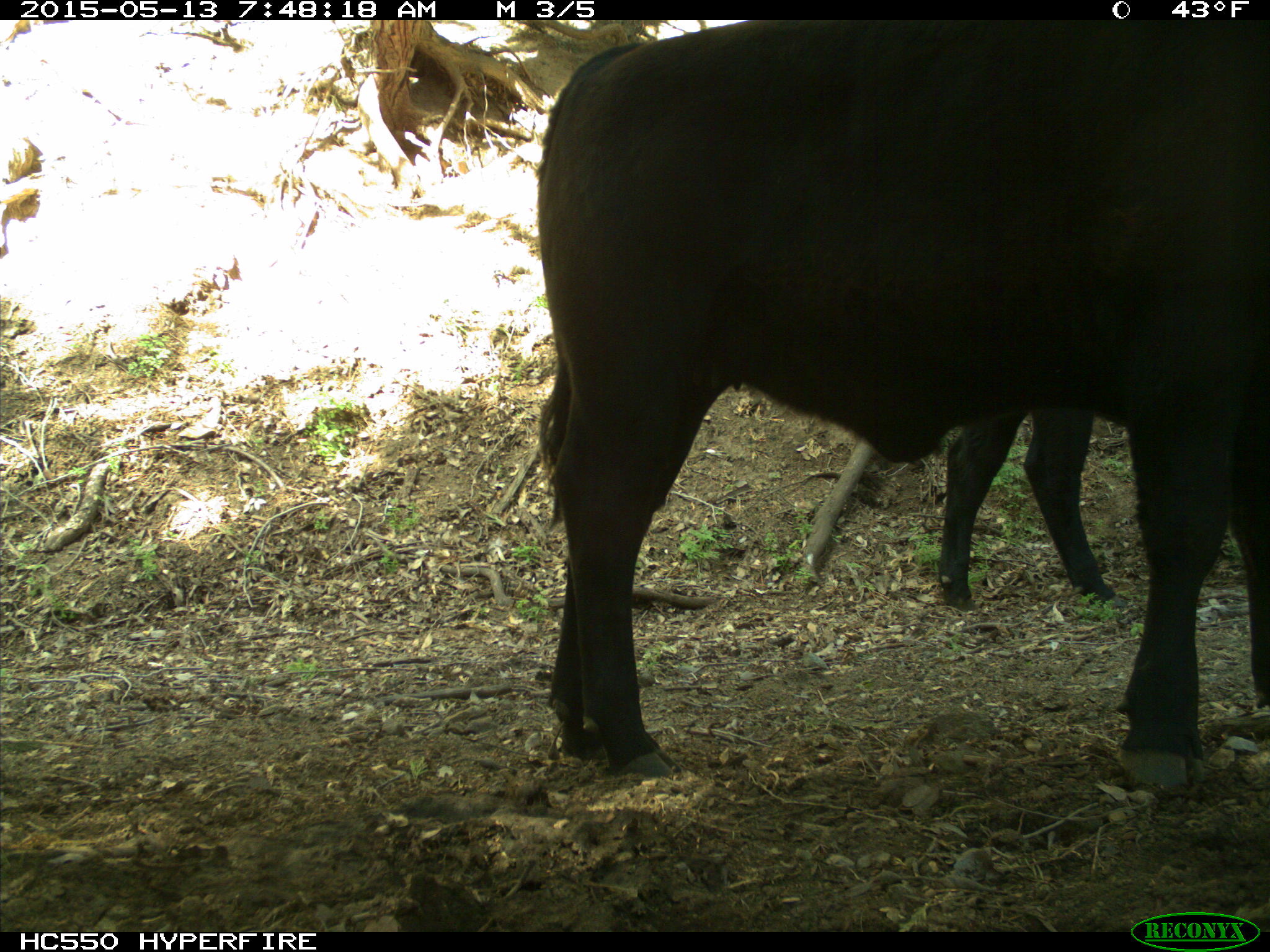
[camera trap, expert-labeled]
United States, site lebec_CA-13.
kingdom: Animalia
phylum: Chordata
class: Mammalia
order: Artiodactyla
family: Bovidae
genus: Bos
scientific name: Bos taurus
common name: domestic cow